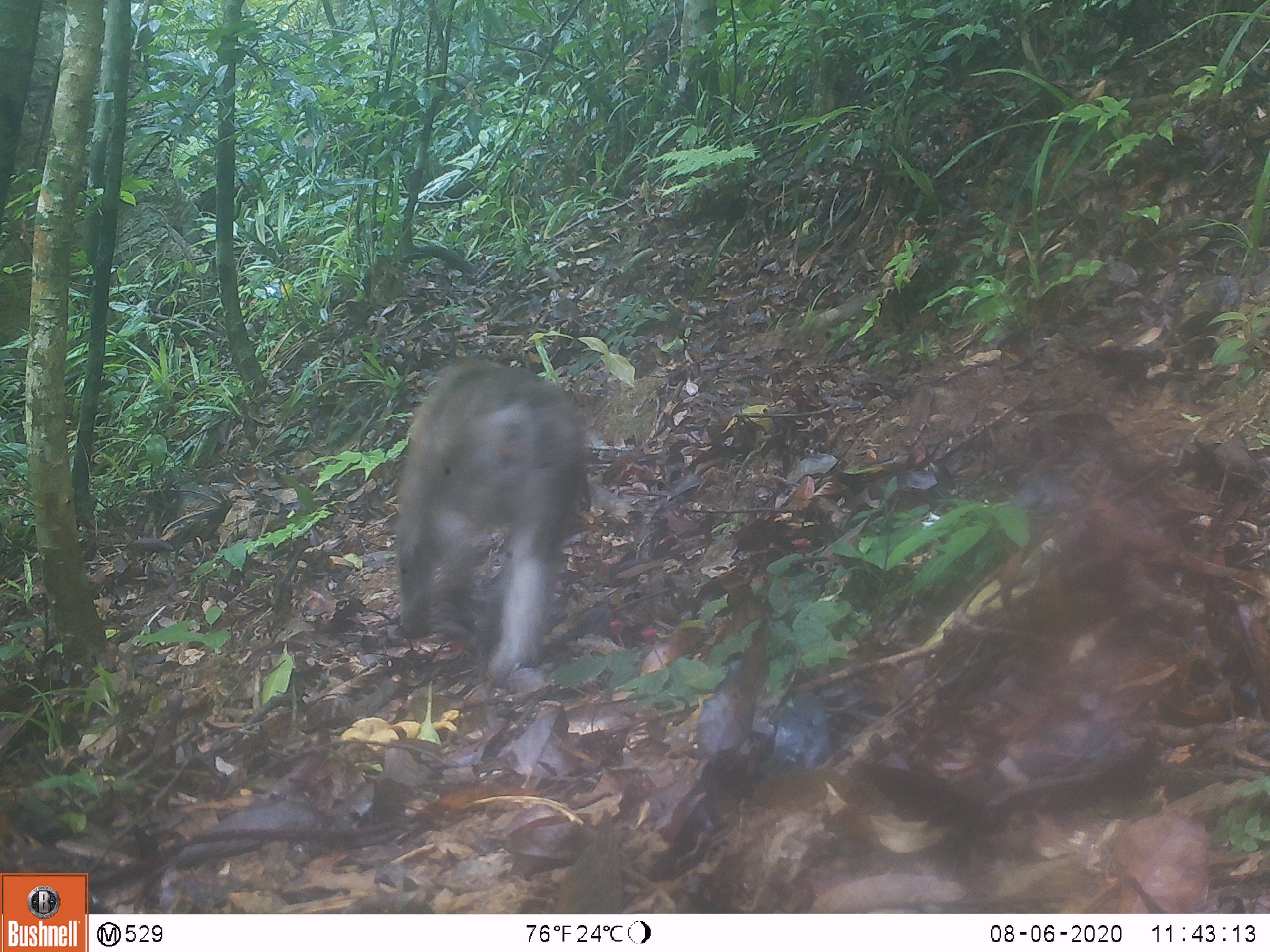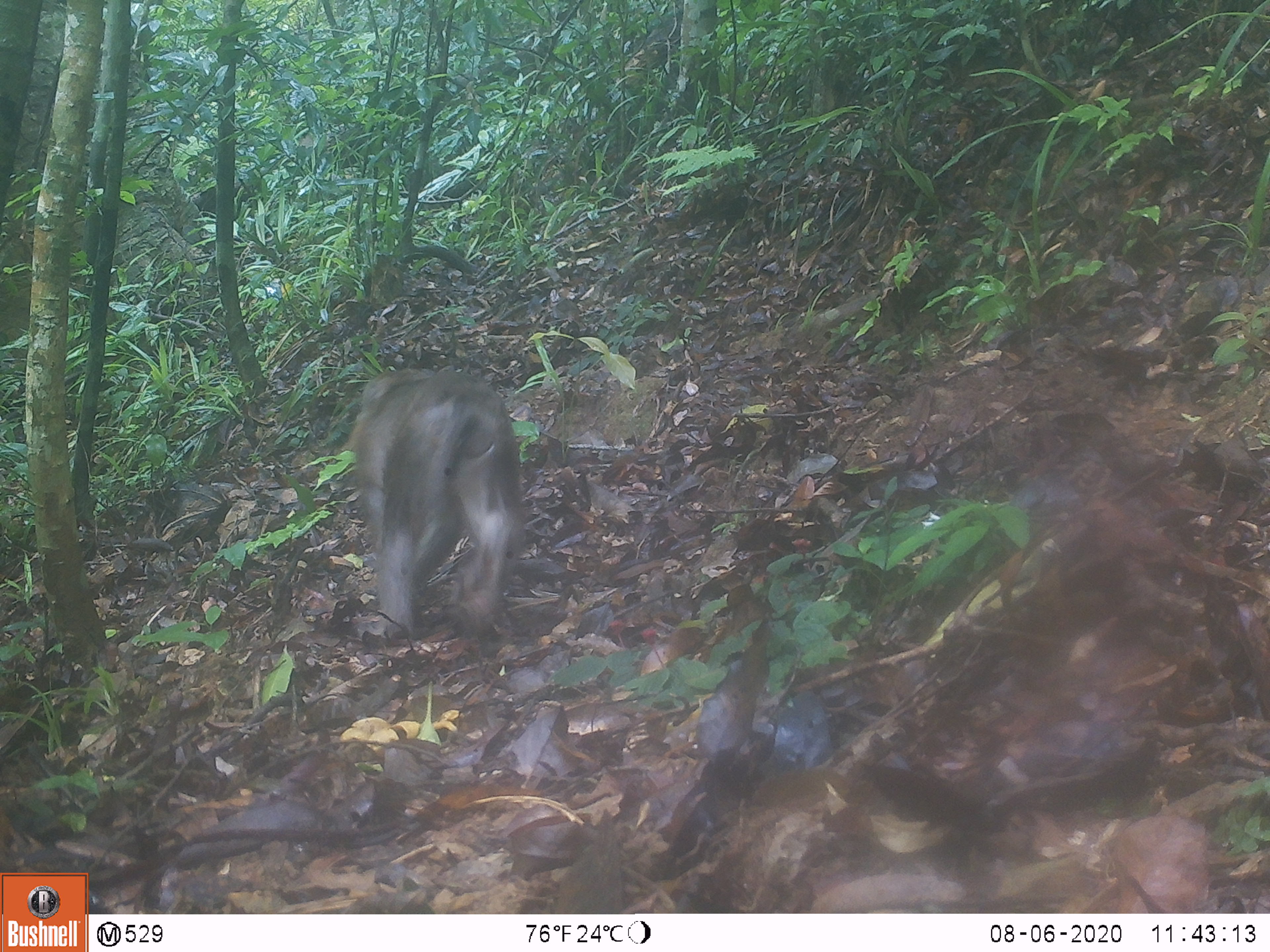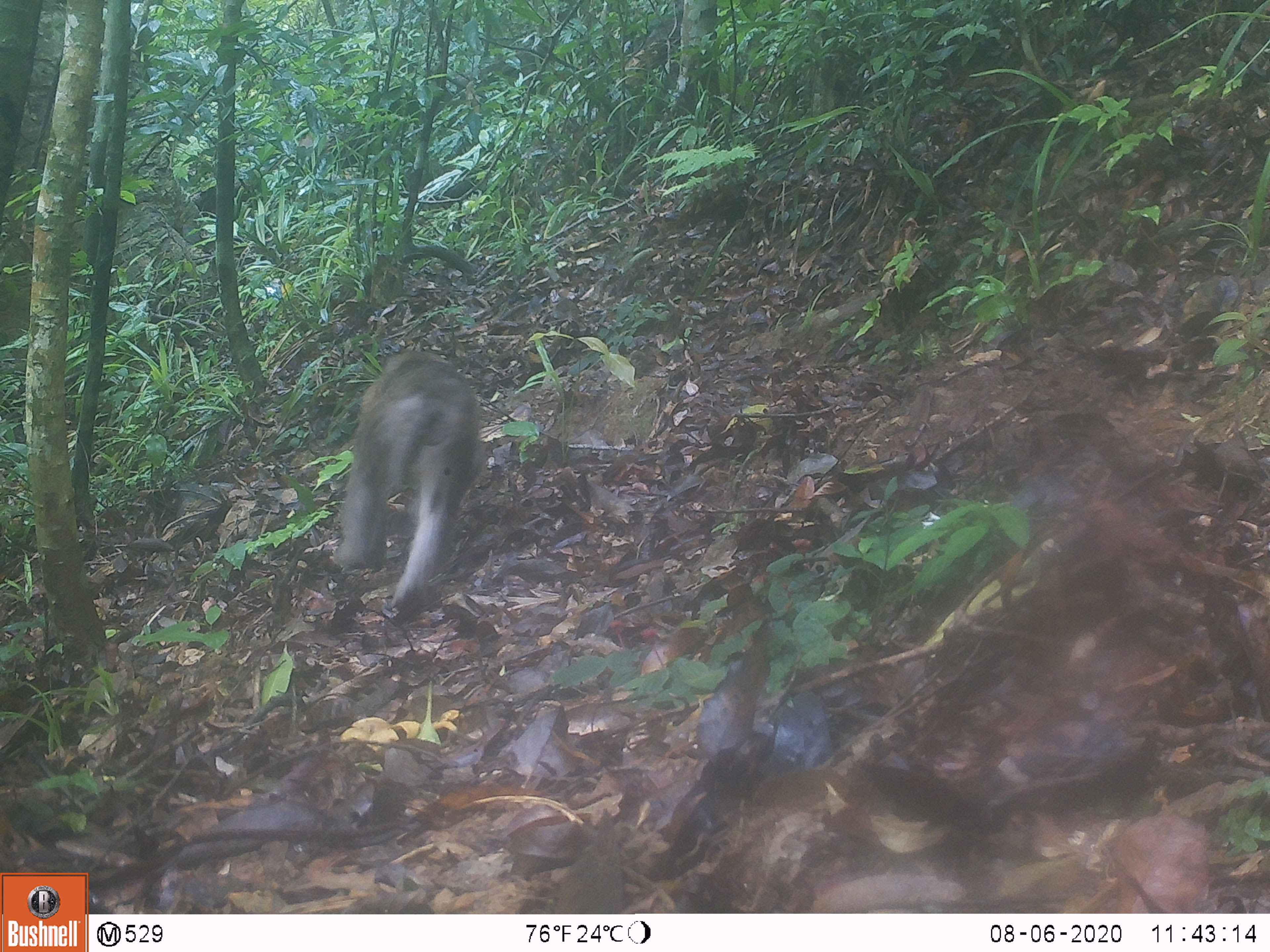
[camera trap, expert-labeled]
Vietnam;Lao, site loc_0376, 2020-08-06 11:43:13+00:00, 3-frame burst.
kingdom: Animalia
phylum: Chordata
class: Mammalia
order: Primates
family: Cercopithecidae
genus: Macaca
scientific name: Macaca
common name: macaques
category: assam or rhesus macaque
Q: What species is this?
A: Assam or rhesus macaque (macaques) (Macaca).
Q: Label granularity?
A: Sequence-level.